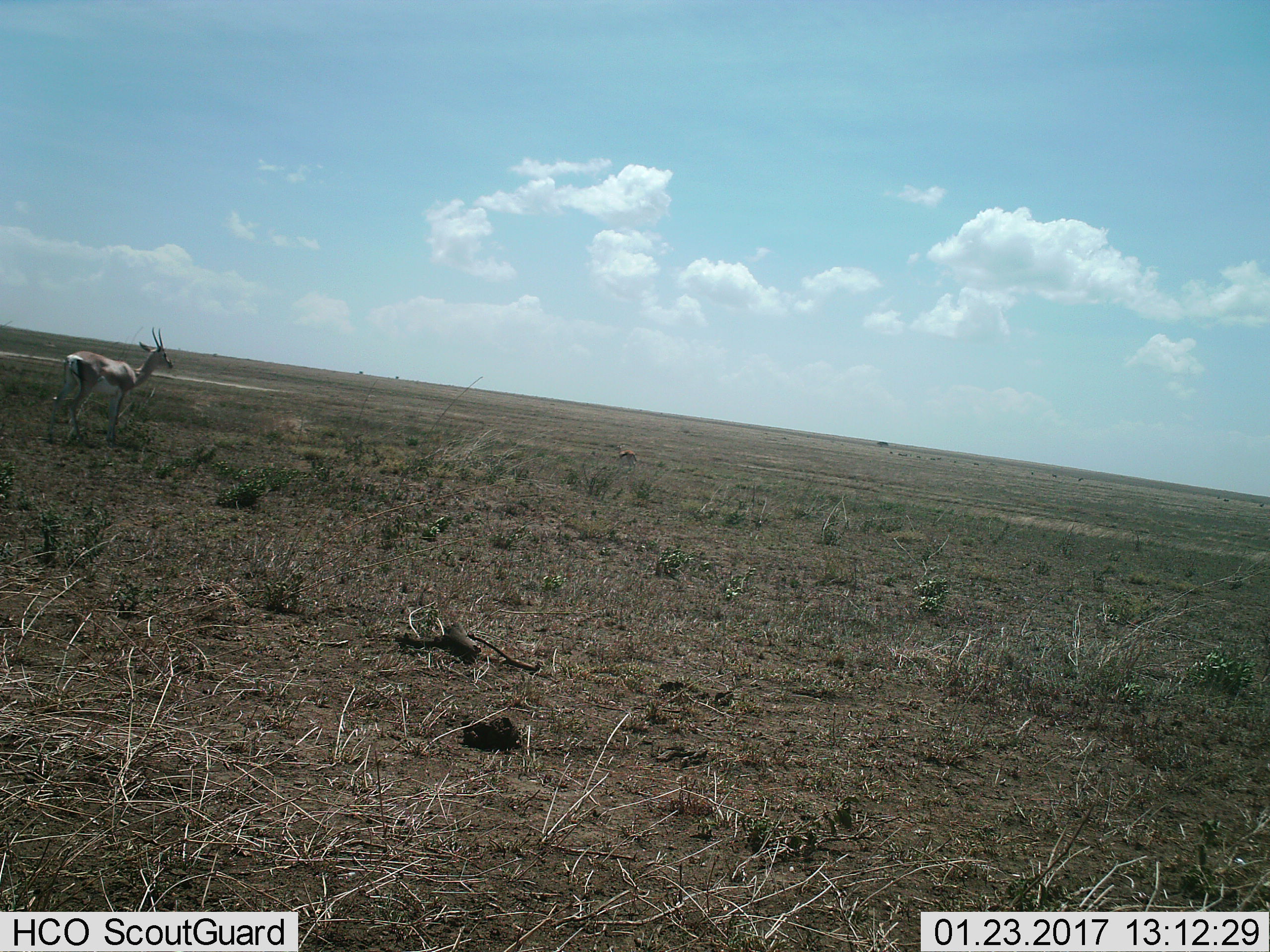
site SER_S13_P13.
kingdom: Animalia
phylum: Chordata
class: Mammalia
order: Artiodactyla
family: Bovidae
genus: Nanger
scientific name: Nanger granti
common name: grant's gazelle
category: gazellegrants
Gazellegrants (grant's gazelle) (Nanger granti), count 1. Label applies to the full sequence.